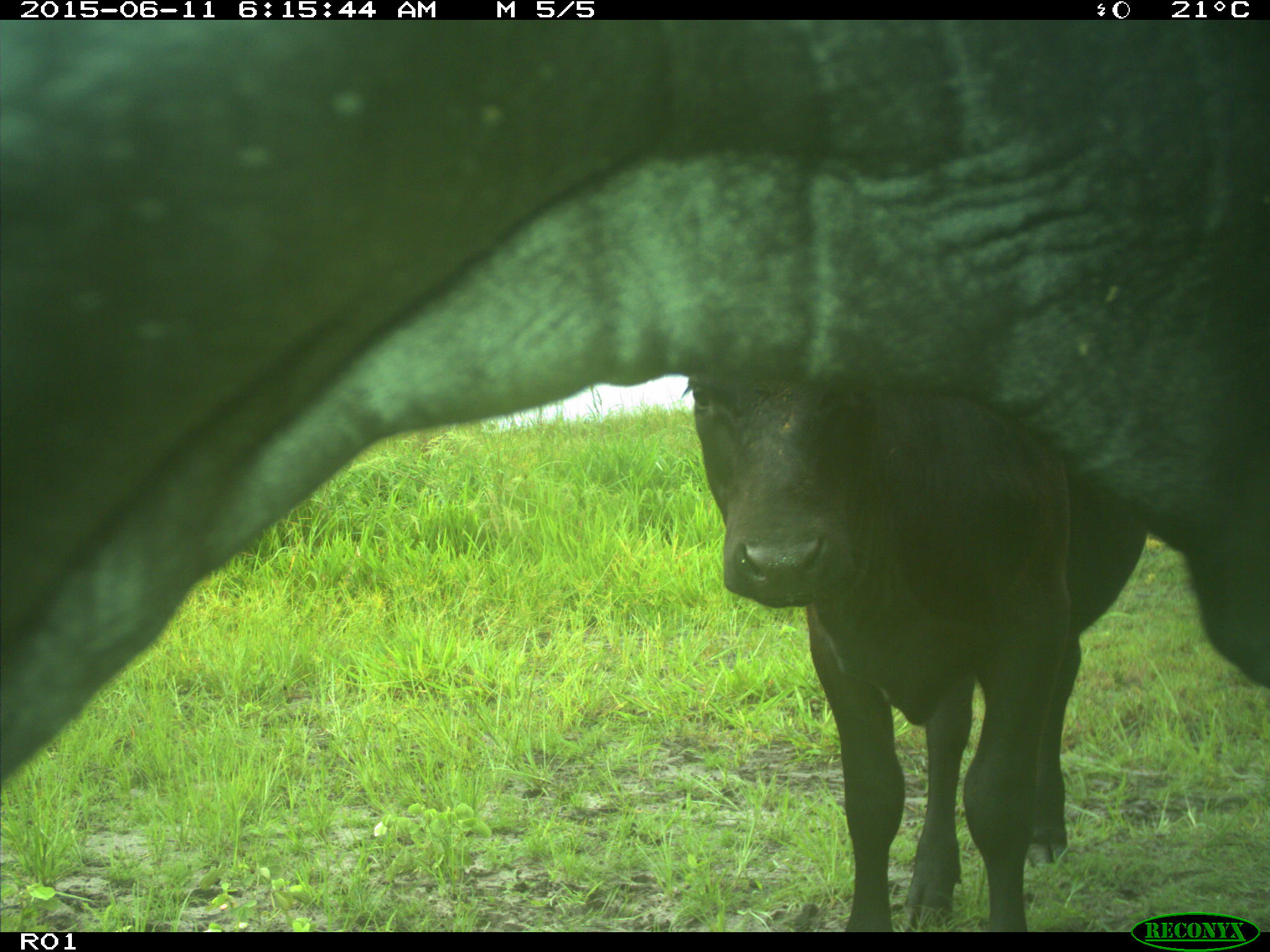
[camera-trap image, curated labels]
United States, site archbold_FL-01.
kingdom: Animalia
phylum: Chordata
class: Mammalia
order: Artiodactyla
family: Bovidae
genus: Bos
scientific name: Bos taurus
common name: domestic cow